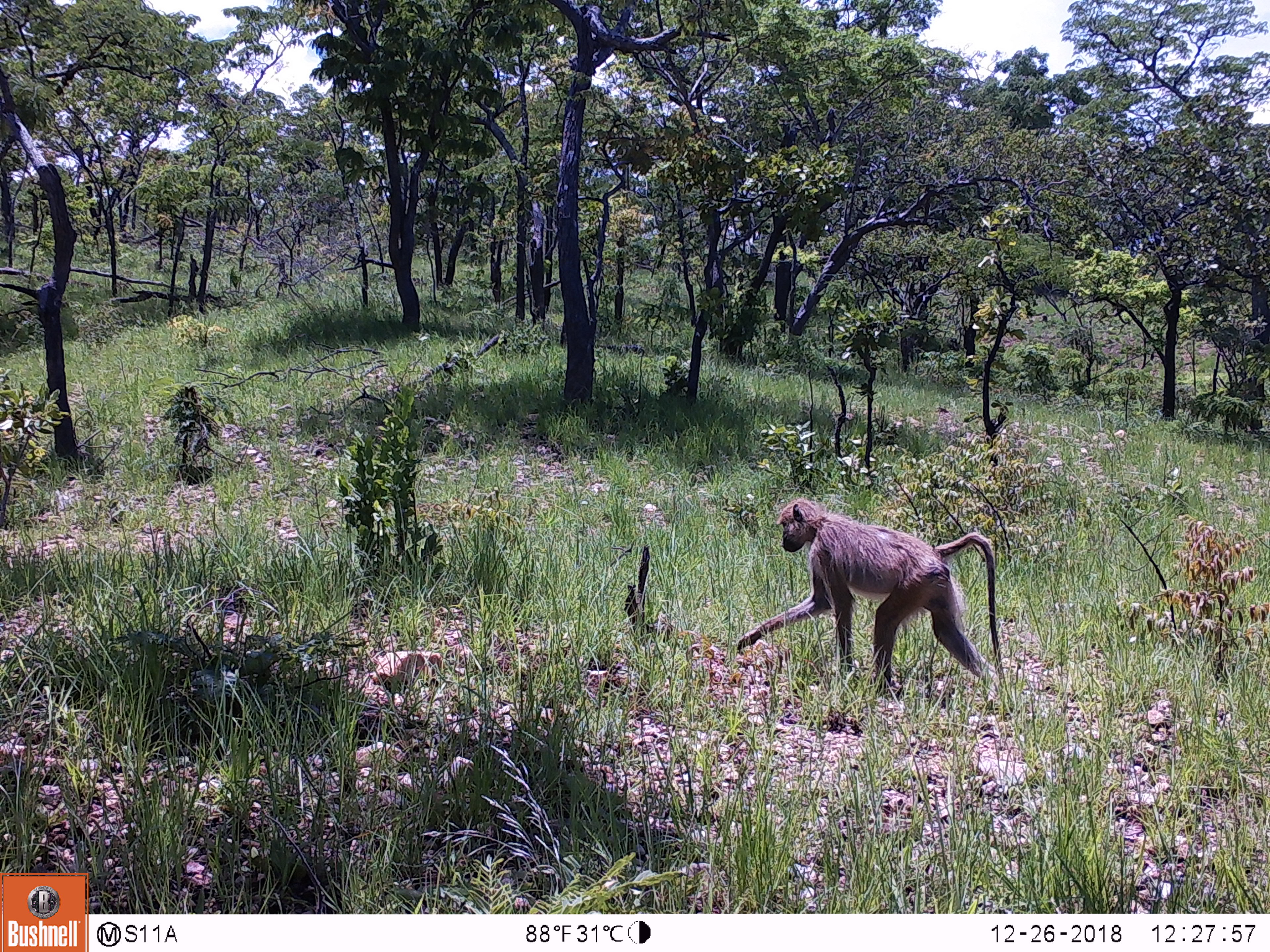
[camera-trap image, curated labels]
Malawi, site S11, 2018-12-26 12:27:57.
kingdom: Animalia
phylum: Chordata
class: Mammalia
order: Primates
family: Cercopithecidae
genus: Papio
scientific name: Papio cynocephalus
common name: yellow baboon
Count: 1.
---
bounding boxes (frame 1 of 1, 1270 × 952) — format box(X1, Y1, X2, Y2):
yellow baboon: box(730, 491, 1027, 720)